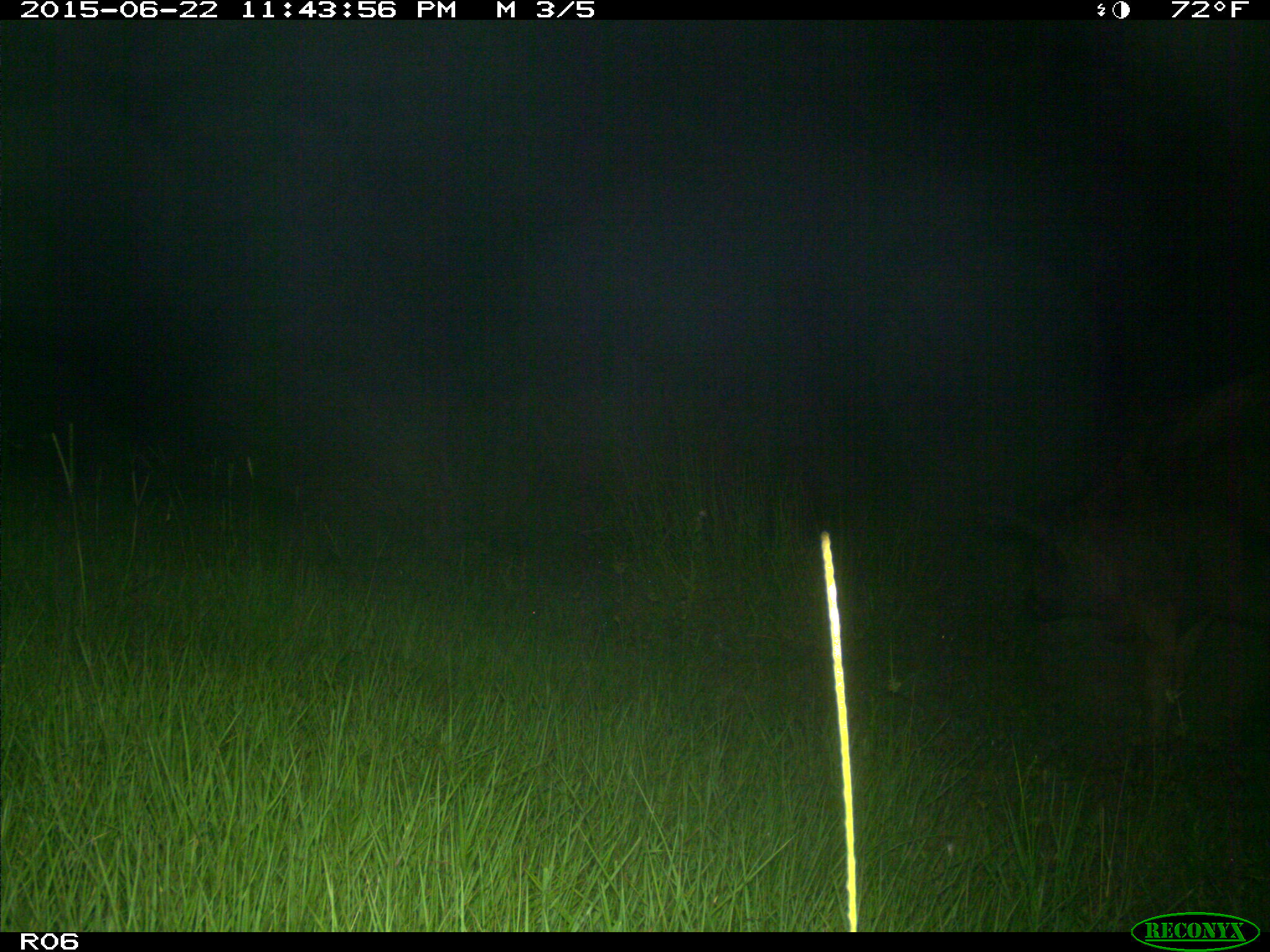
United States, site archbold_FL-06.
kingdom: Animalia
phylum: Chordata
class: Mammalia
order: Artiodactyla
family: Bovidae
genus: Bos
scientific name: Bos taurus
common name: domestic cow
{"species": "Bos taurus (domestic cow)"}